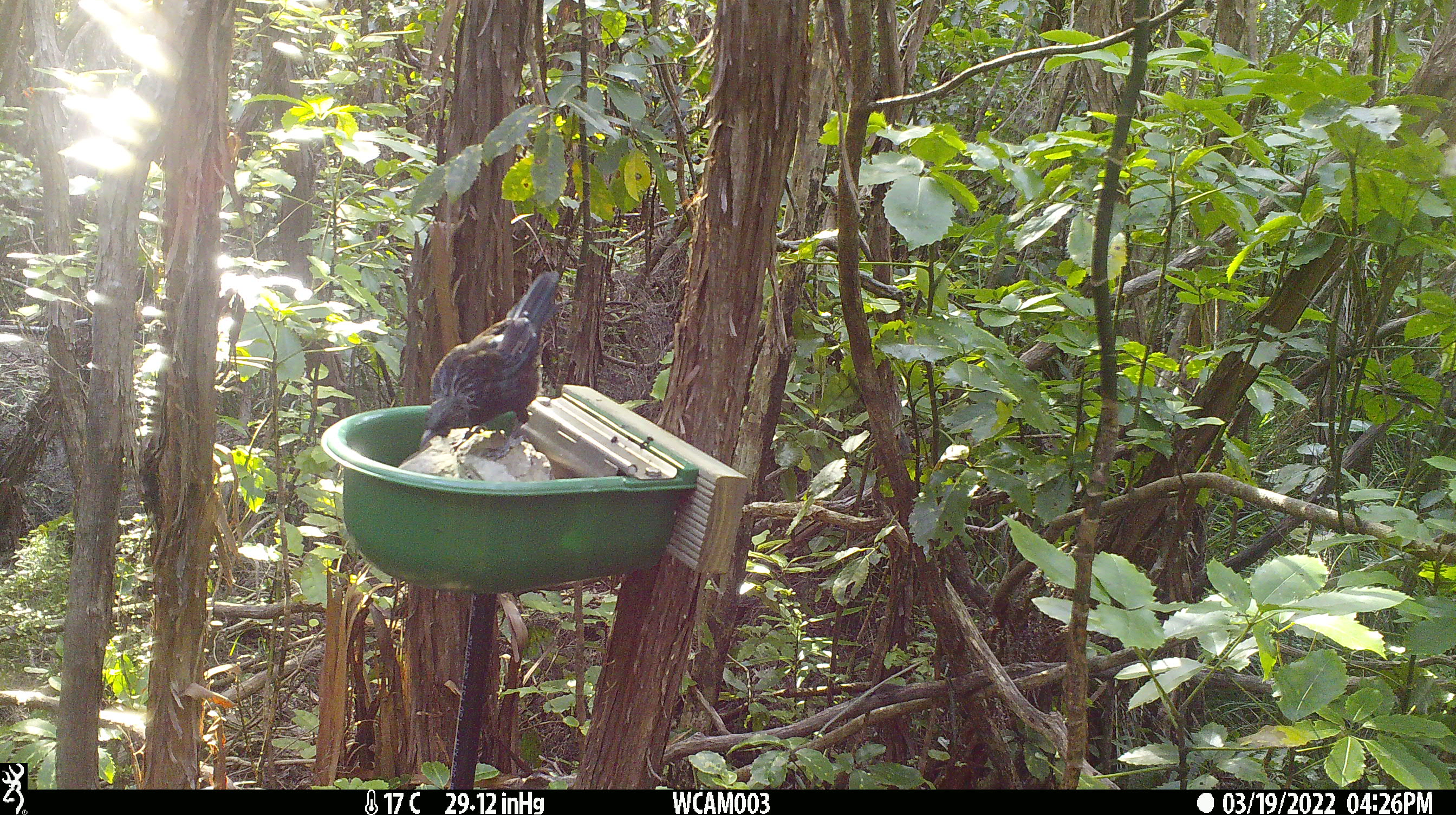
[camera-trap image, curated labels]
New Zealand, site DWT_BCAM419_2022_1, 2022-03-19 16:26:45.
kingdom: Animalia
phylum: Chordata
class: Aves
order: Passeriformes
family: Meliphagidae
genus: Prosthemadera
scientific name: Prosthemadera novaeseelandiae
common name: tui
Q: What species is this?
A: Tui (Prosthemadera novaeseelandiae).